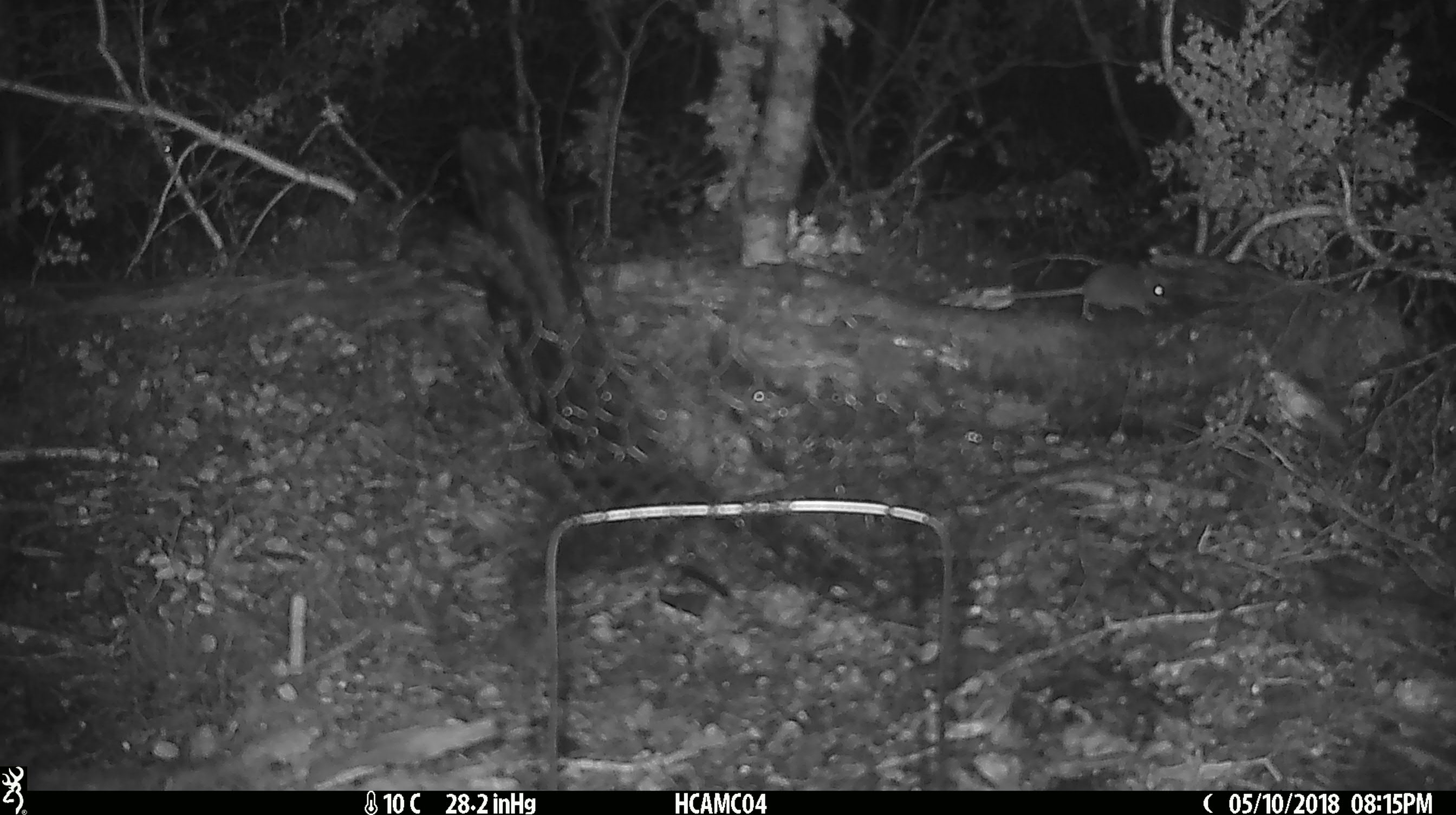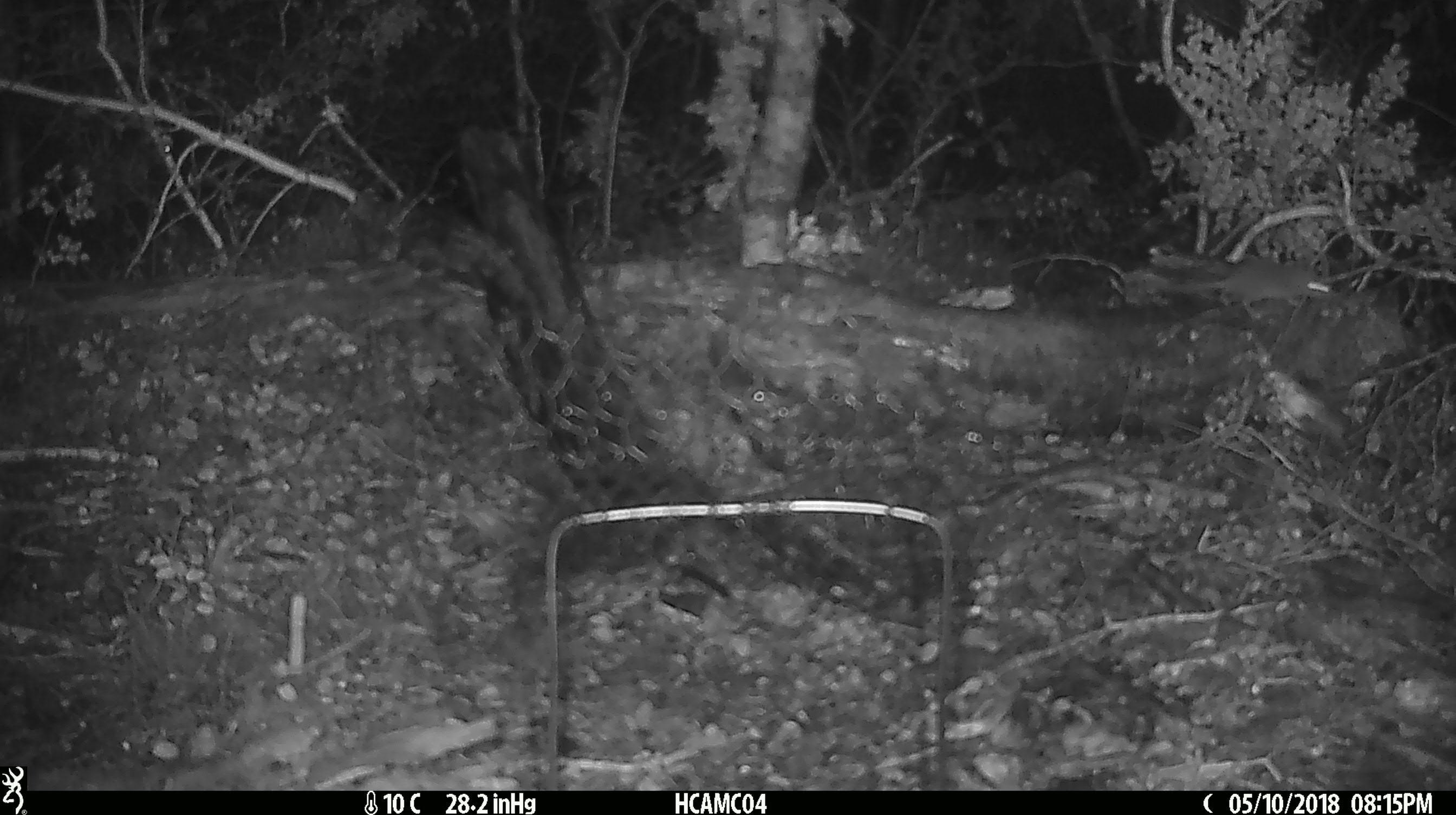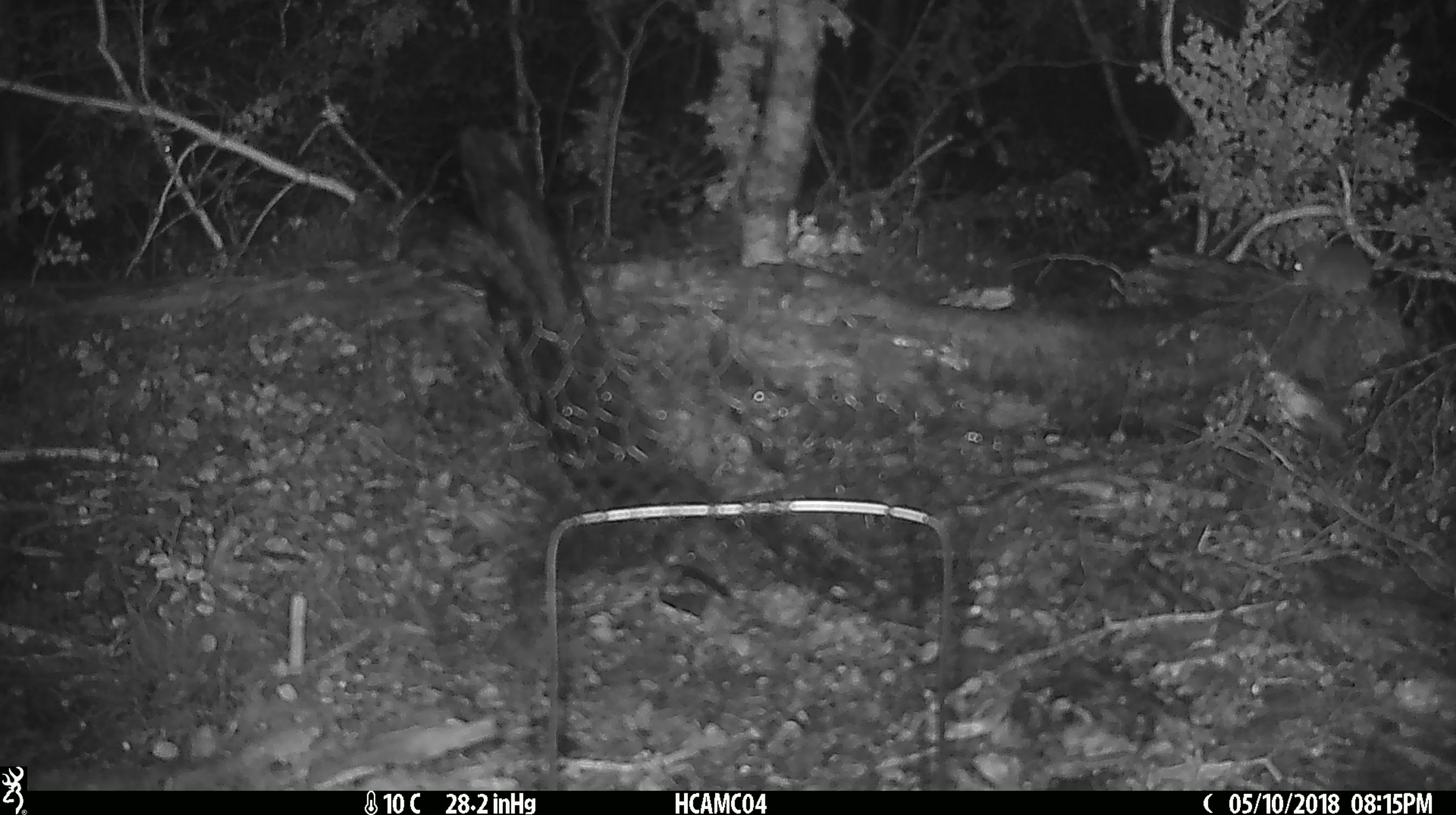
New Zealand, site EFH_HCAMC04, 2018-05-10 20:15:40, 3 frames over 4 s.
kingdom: Animalia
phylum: Chordata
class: Mammalia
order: Rodentia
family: Muridae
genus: Mus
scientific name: Mus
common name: mouse